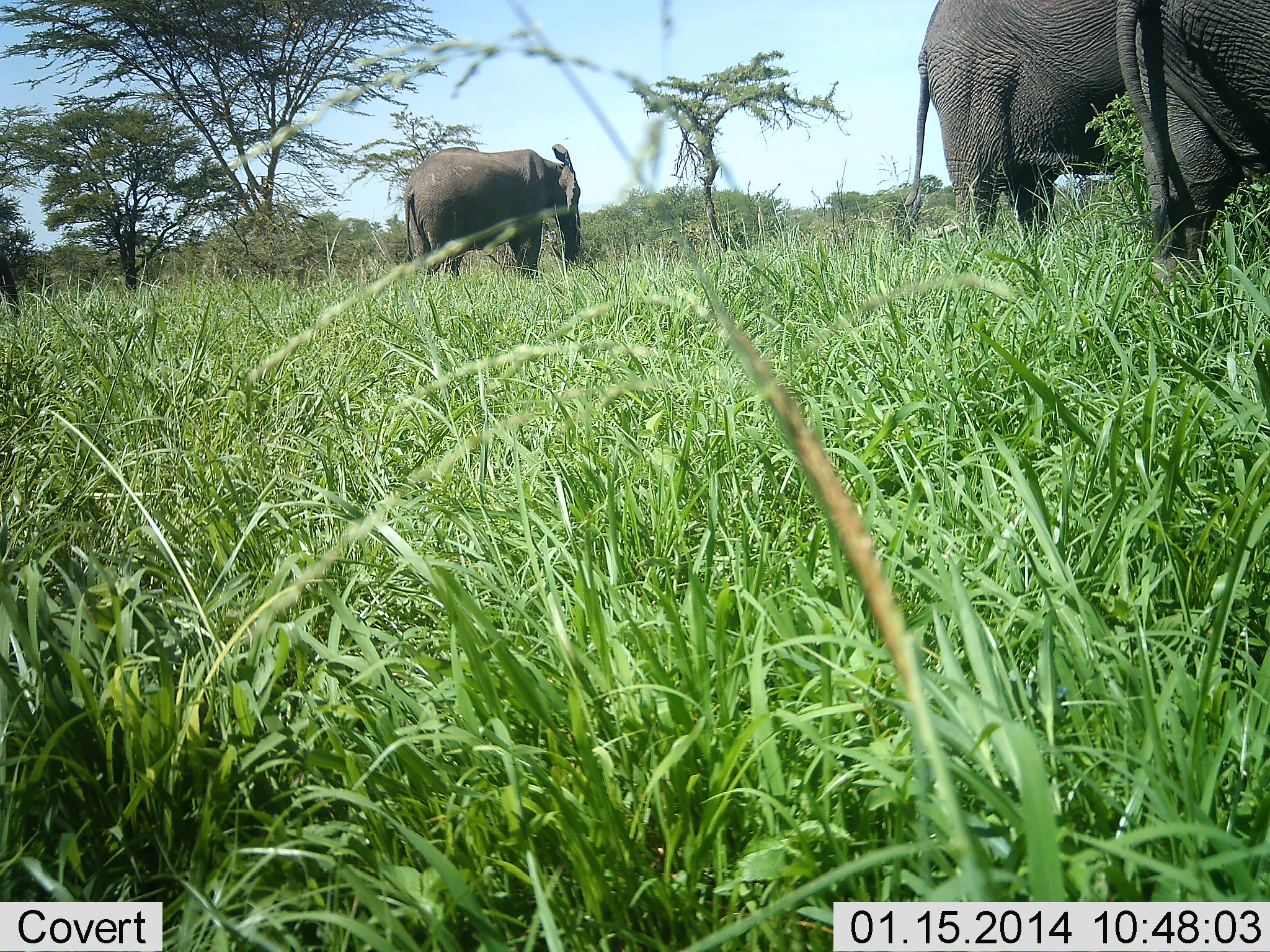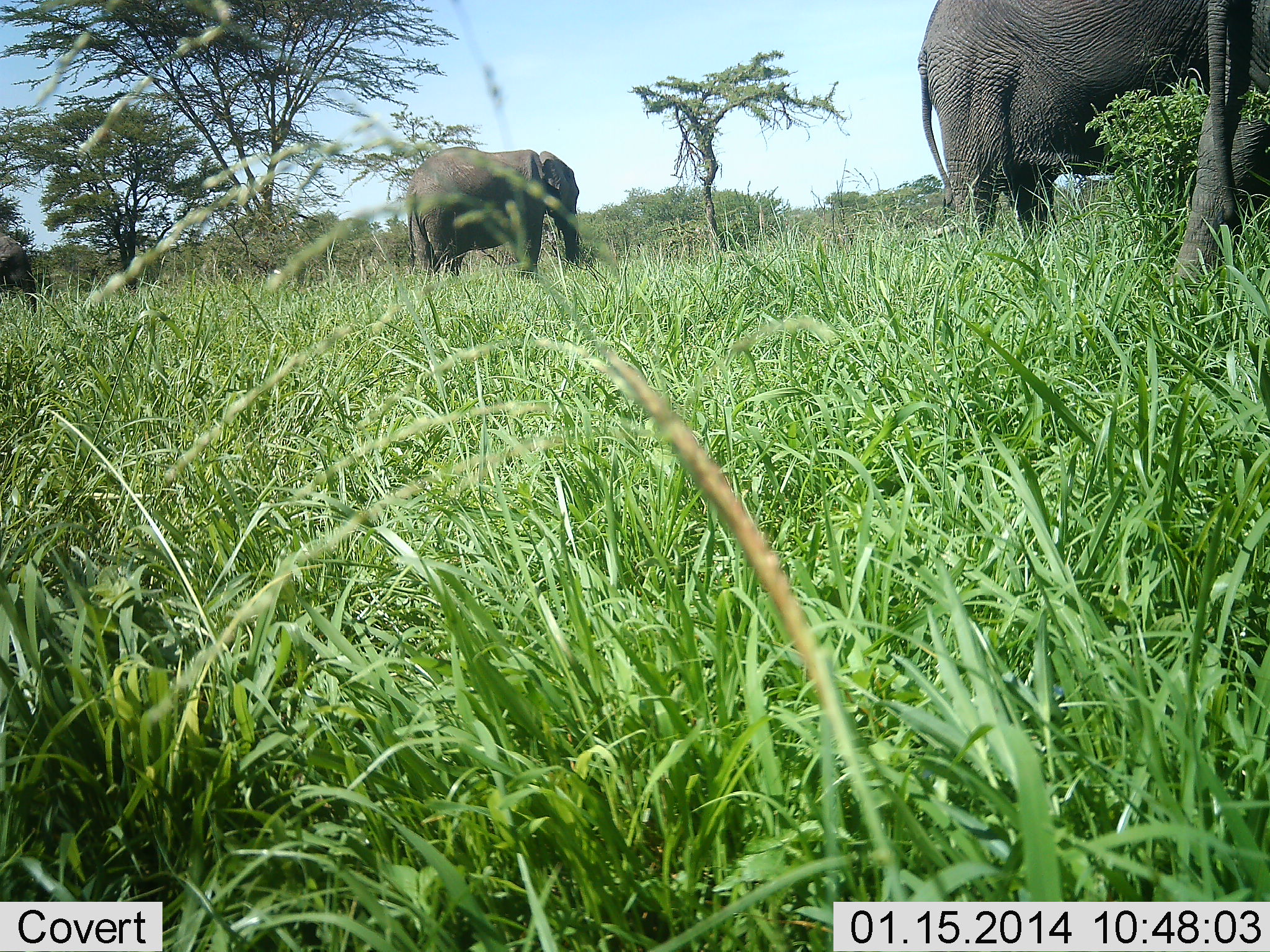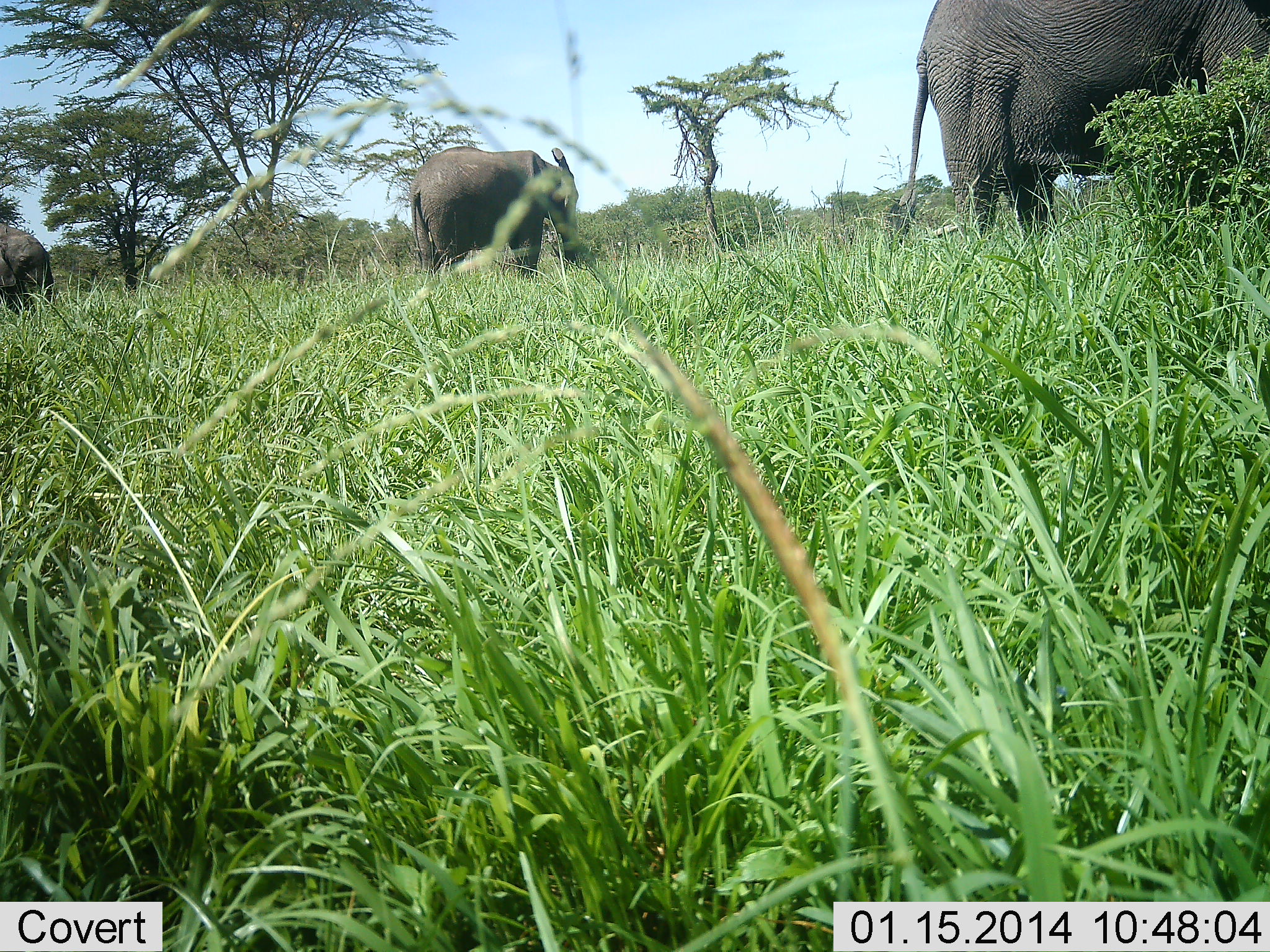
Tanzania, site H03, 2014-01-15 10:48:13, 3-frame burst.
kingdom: Animalia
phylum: Chordata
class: Mammalia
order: Proboscidea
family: Elephantidae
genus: Loxodonta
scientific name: Loxodonta africana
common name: african bush elephant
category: elephant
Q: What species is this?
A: Elephant (african bush elephant) (Loxodonta africana).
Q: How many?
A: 4.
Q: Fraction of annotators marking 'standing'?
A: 90%.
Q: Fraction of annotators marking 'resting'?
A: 0%.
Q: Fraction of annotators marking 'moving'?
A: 40%.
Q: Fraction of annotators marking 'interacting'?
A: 0%.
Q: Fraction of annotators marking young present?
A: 10%.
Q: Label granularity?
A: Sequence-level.